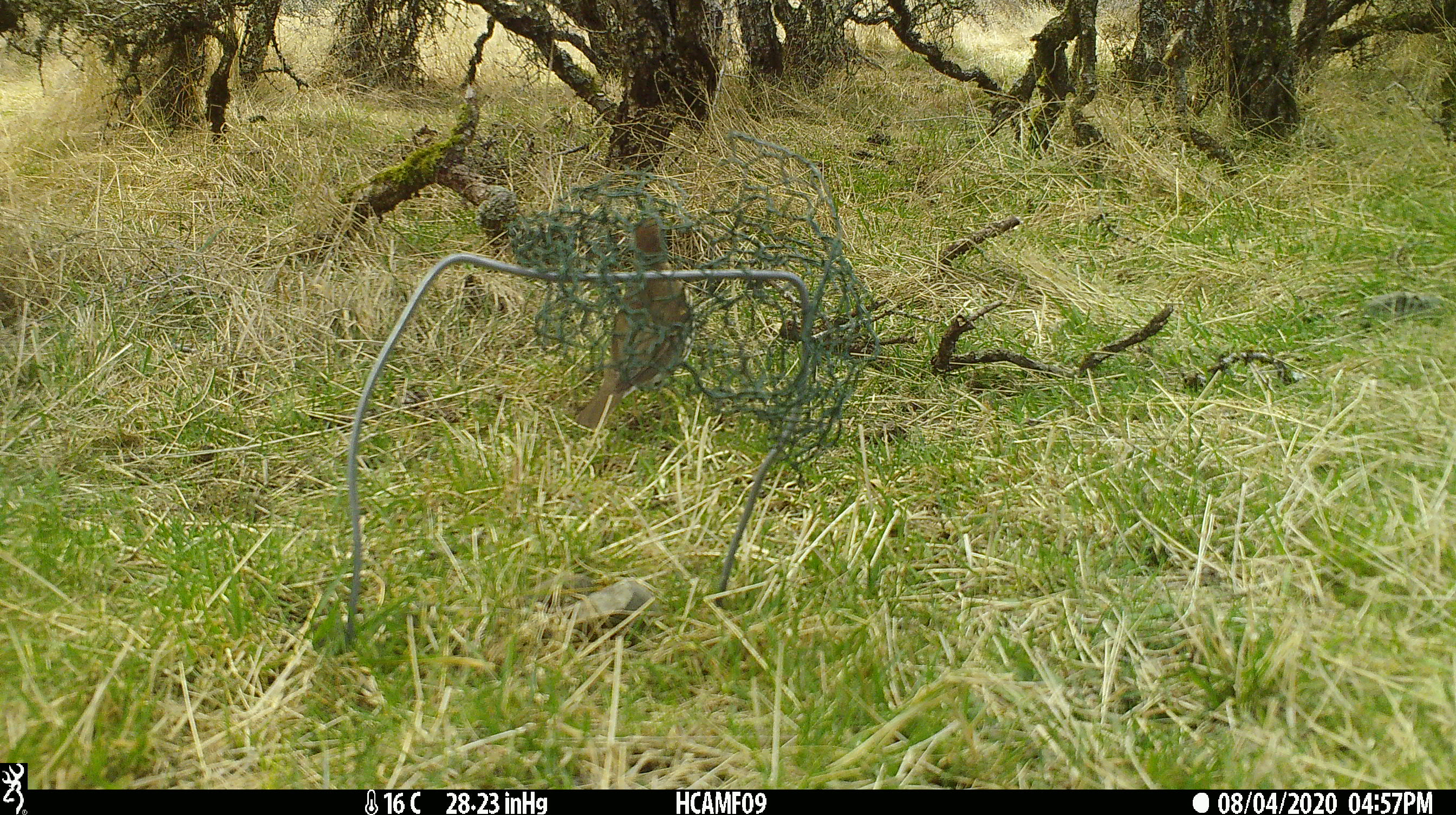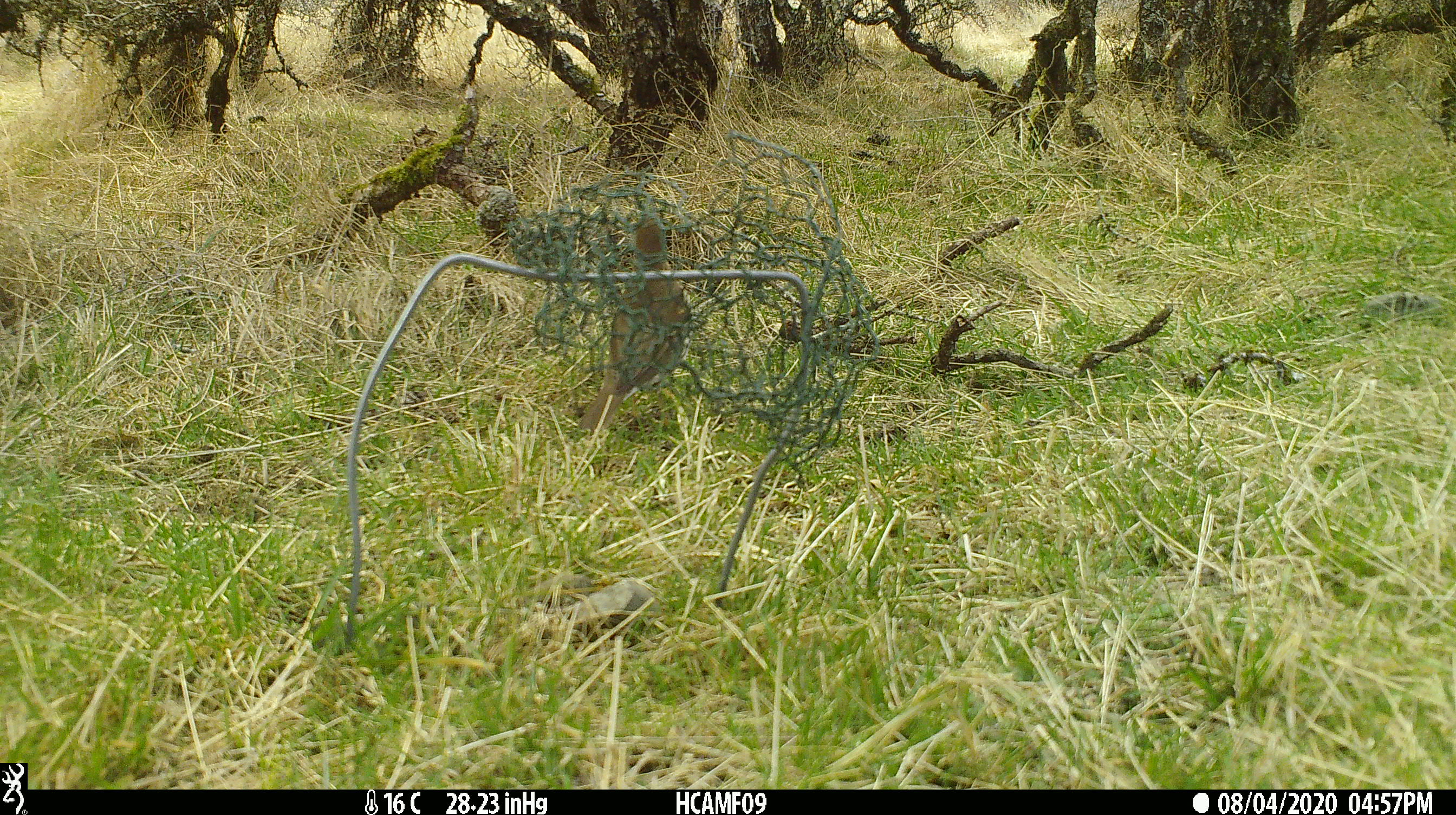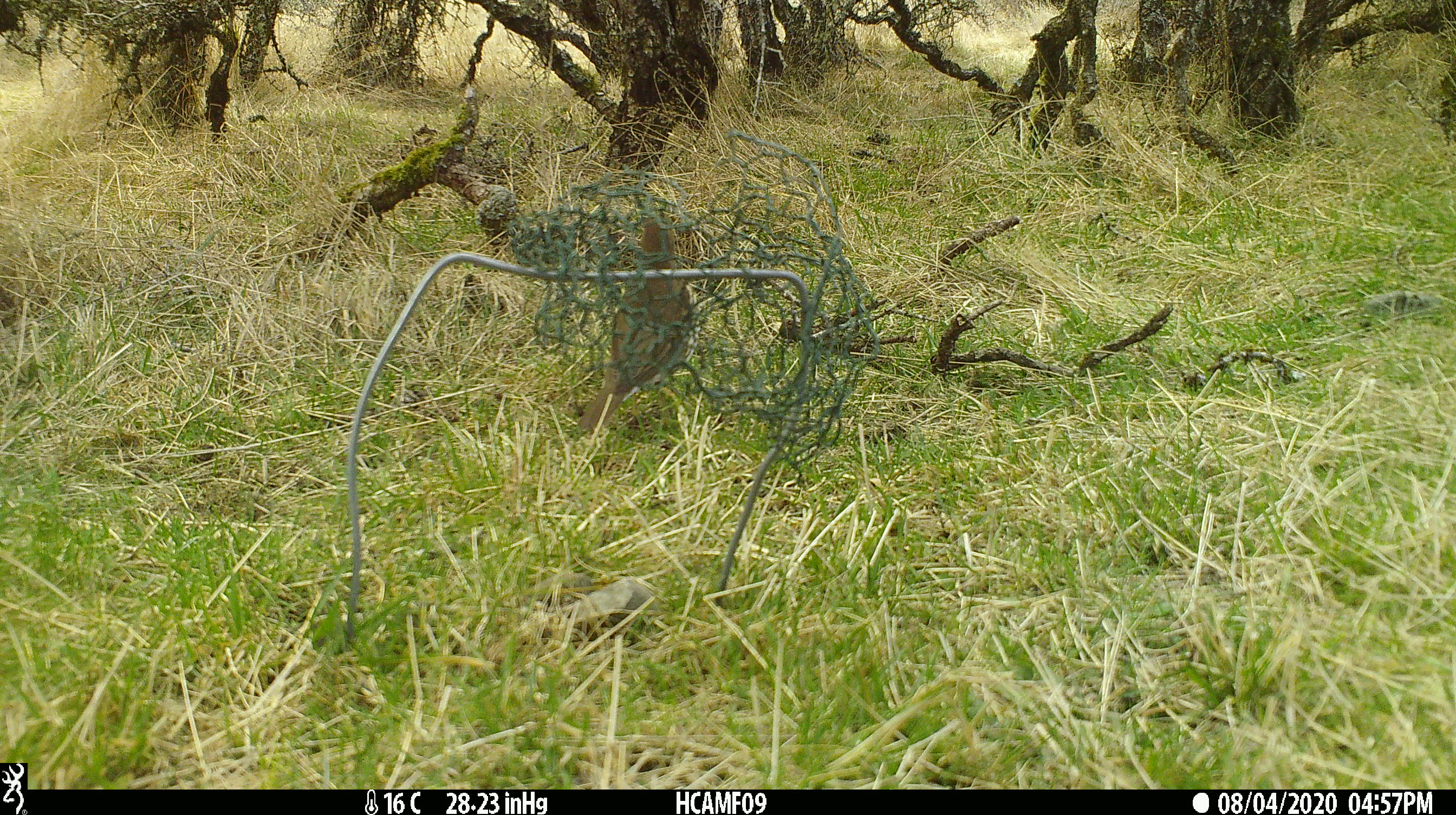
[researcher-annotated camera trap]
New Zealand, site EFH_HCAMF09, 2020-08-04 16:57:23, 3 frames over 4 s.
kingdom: Animalia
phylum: Chordata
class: Aves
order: Passeriformes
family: Turdidae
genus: Turdus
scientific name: Turdus philomelos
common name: song thrush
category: thrush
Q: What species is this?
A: Thrush (song thrush) (Turdus philomelos).